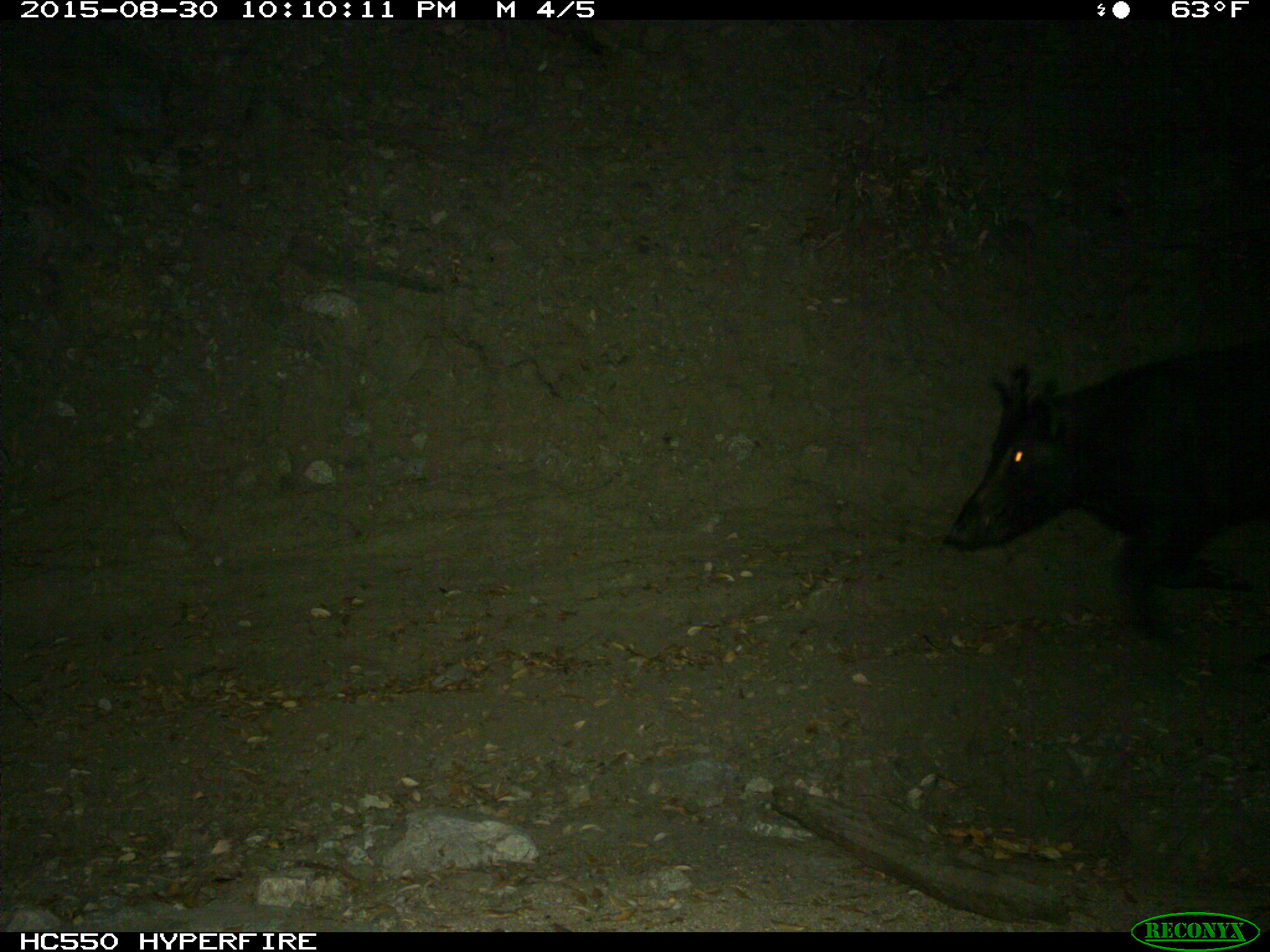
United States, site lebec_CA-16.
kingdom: Animalia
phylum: Chordata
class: Mammalia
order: Artiodactyla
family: Suidae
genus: Sus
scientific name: Sus scrofa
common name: wild boar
Sus scrofa (wild boar).